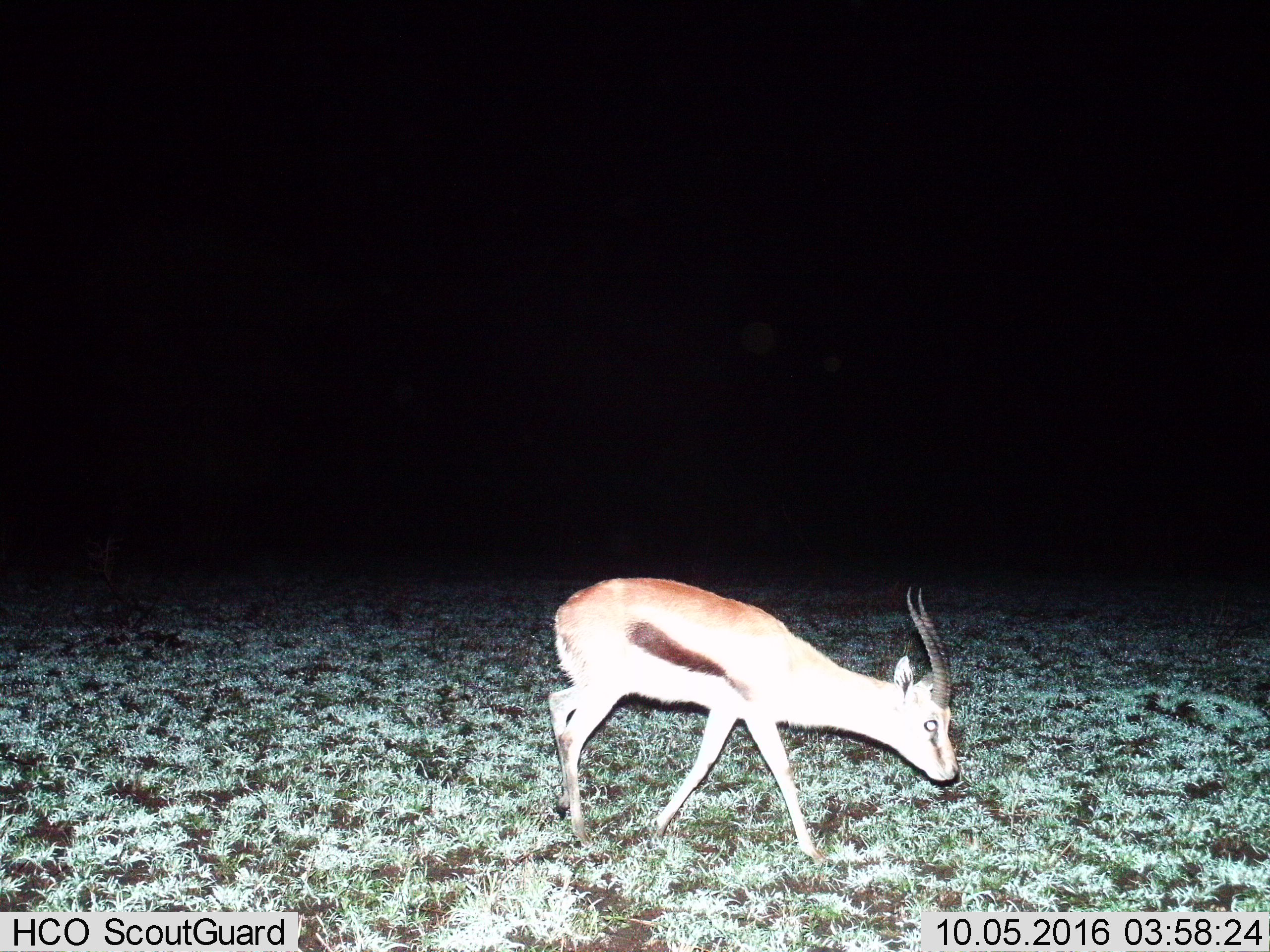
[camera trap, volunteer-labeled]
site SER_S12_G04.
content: unidentified animal